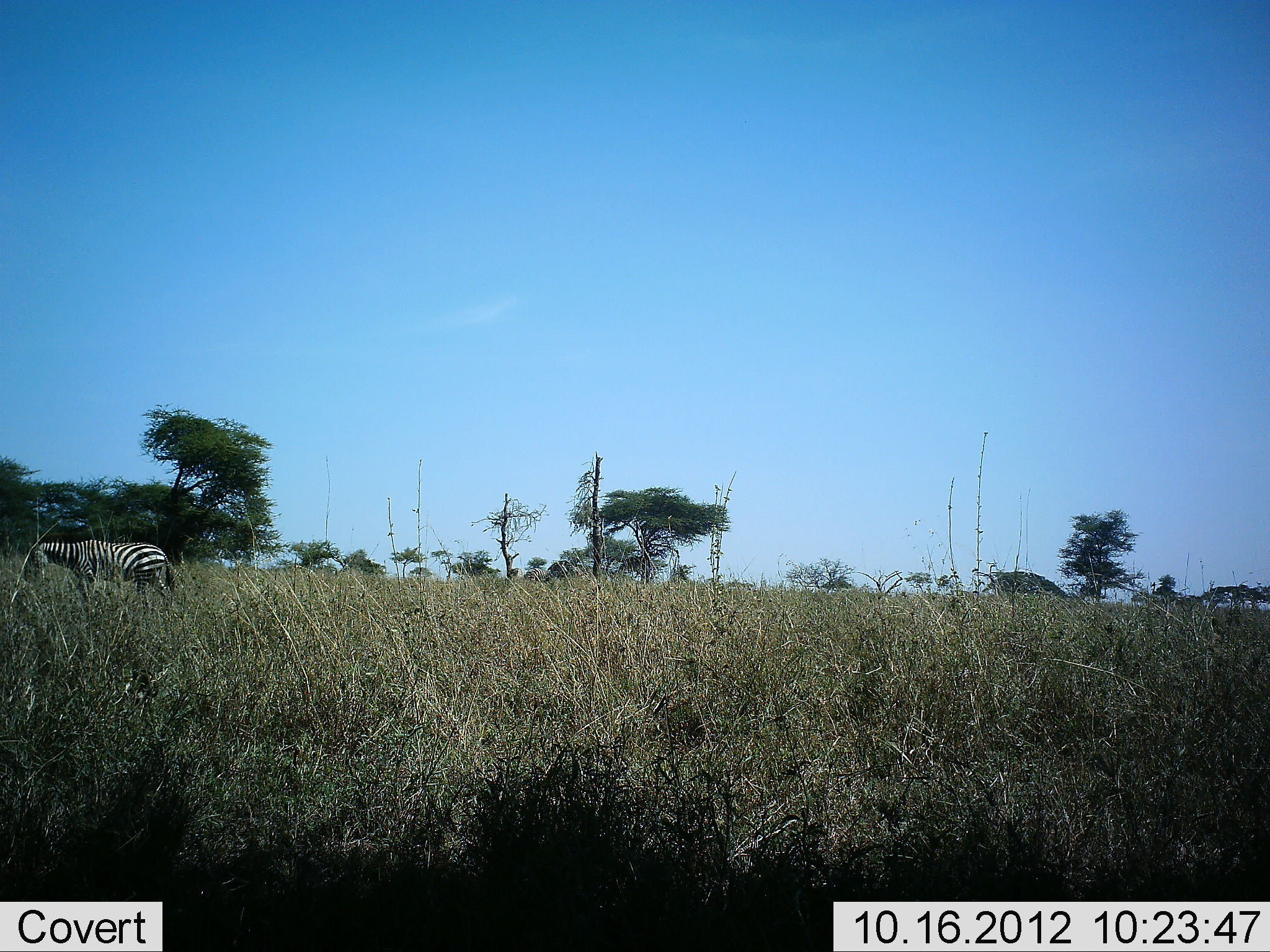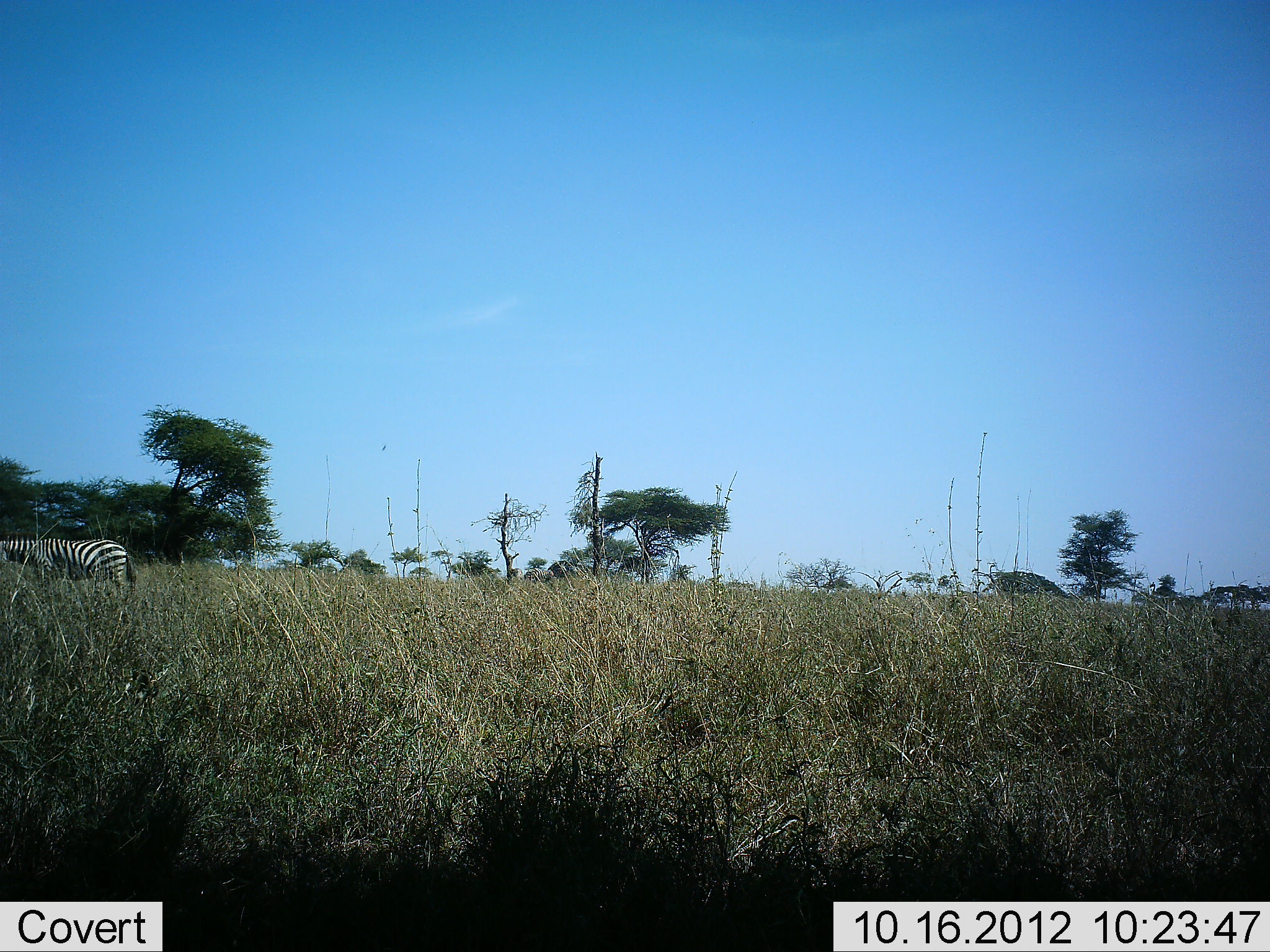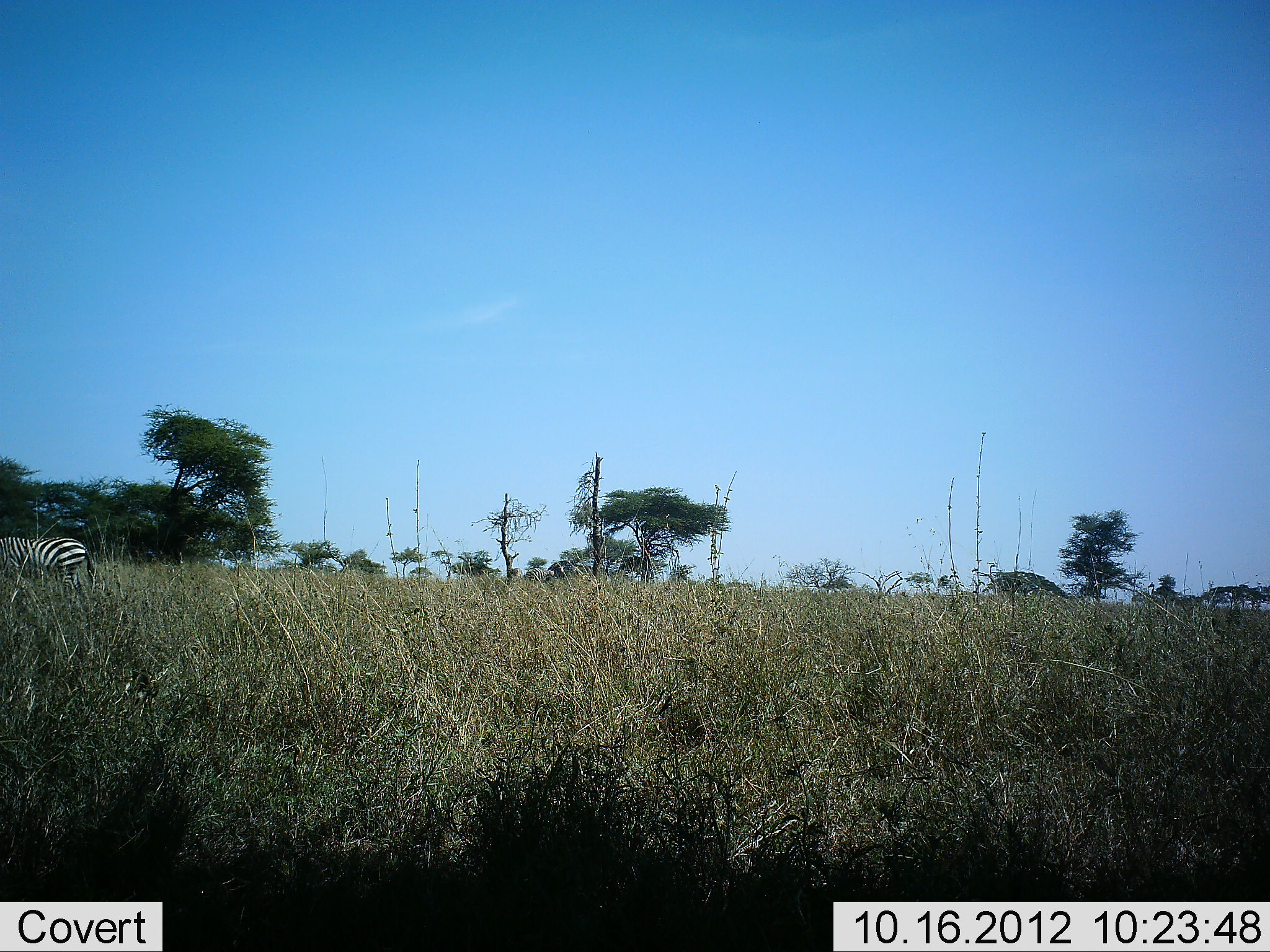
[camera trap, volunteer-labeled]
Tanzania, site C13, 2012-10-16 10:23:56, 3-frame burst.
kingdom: Animalia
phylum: Chordata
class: Mammalia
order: Perissodactyla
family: Equidae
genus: Equus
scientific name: Equus quagga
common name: plains zebra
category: zebra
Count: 1.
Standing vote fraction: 10%.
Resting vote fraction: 0%.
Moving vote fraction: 90%.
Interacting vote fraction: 0%.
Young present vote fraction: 0%.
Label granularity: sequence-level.